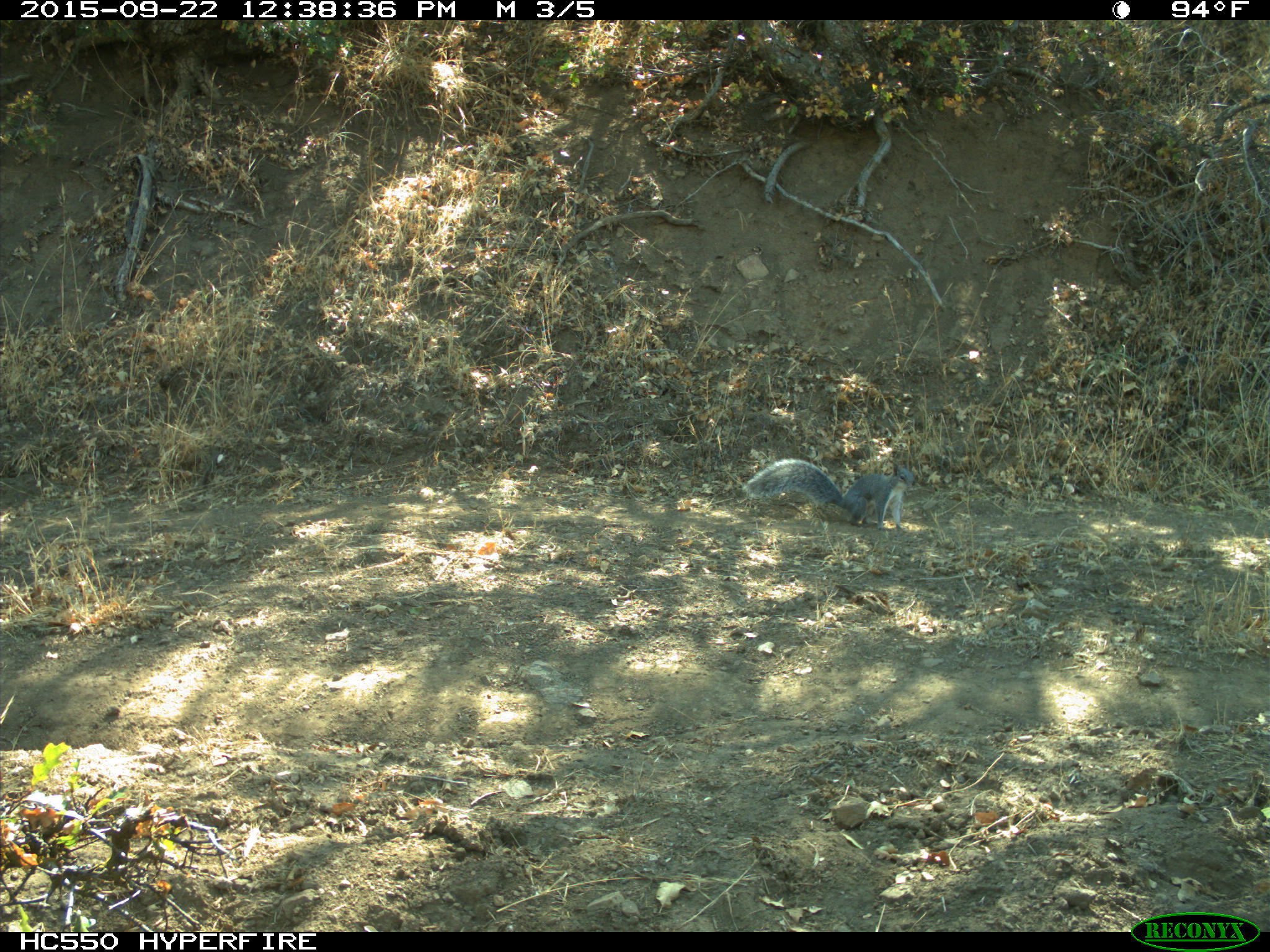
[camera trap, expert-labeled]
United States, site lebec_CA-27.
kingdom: Animalia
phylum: Chordata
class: Mammalia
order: Rodentia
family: Sciuridae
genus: Sciurus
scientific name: Sciurus carolinensis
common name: eastern gray squirrel